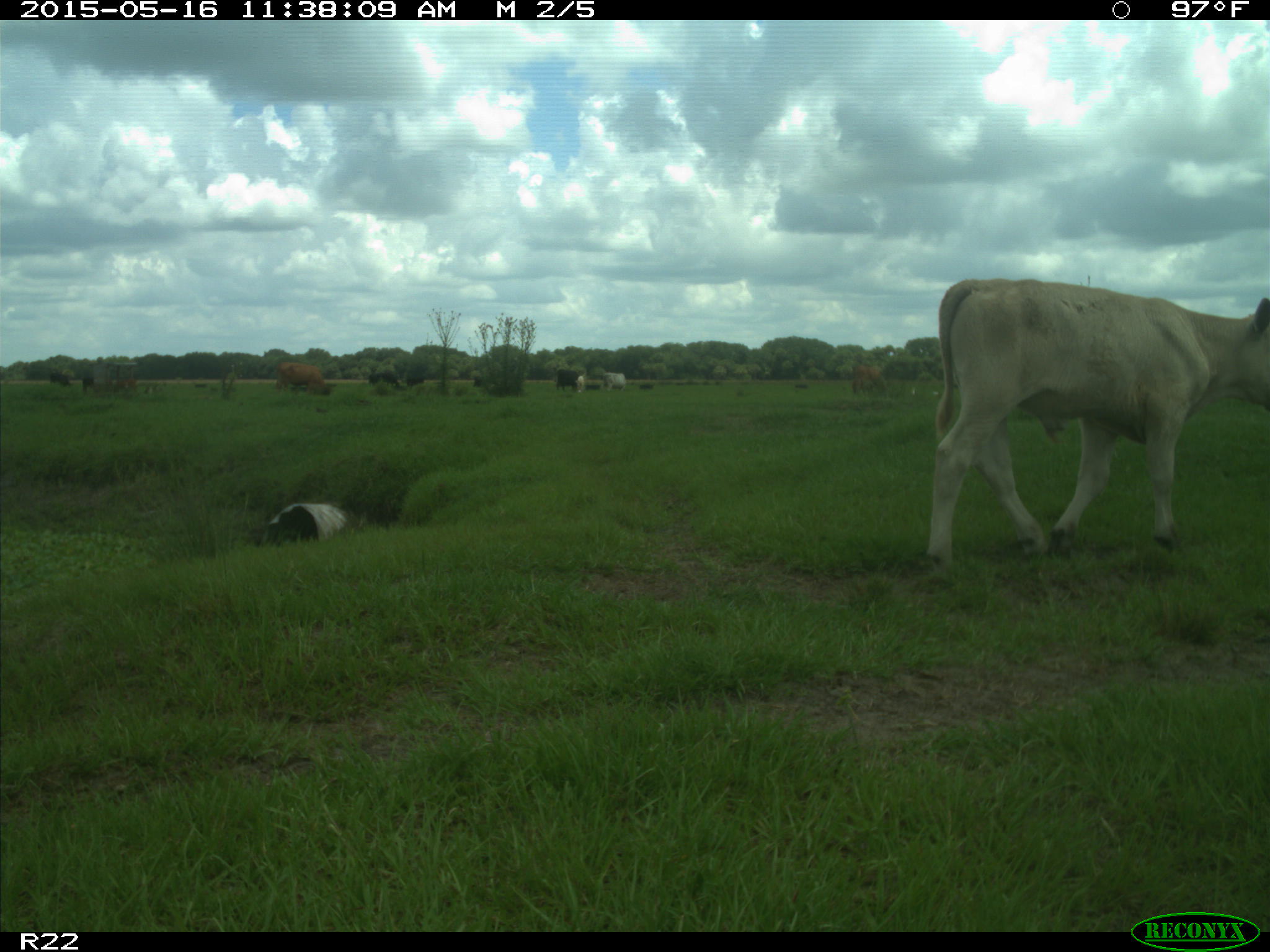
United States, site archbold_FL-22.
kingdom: Animalia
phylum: Chordata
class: Mammalia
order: Artiodactyla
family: Bovidae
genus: Bos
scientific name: Bos taurus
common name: domestic cow